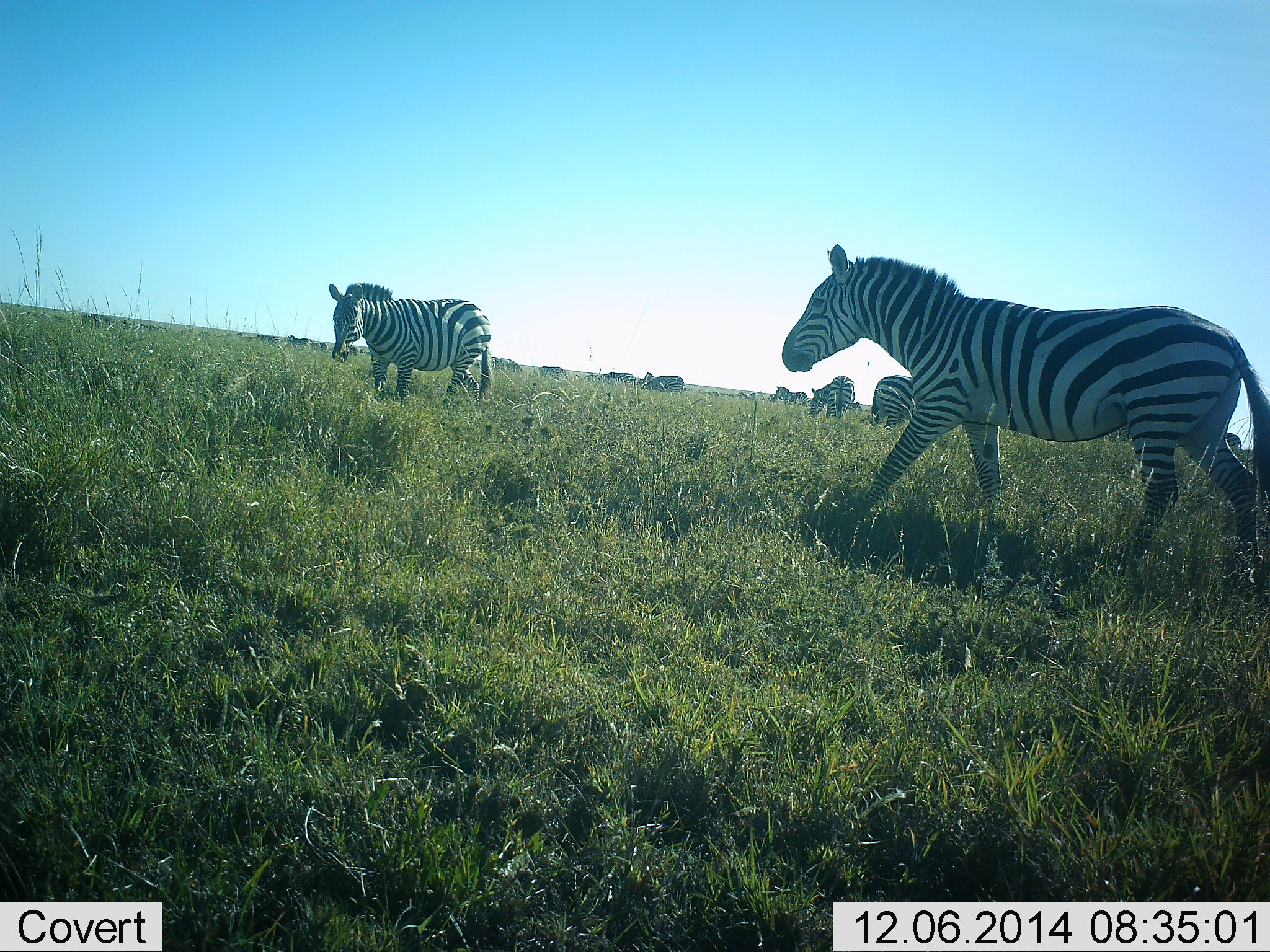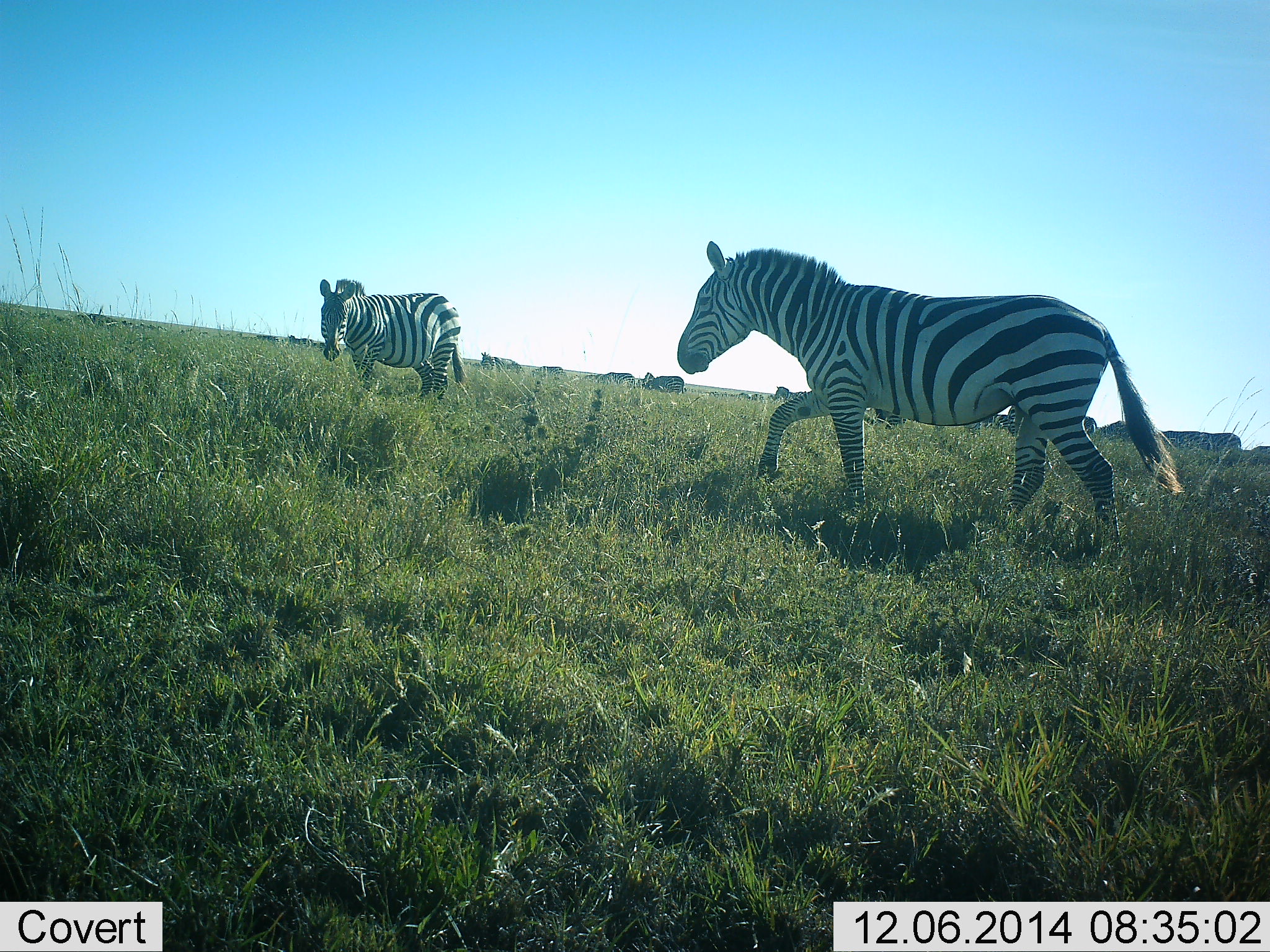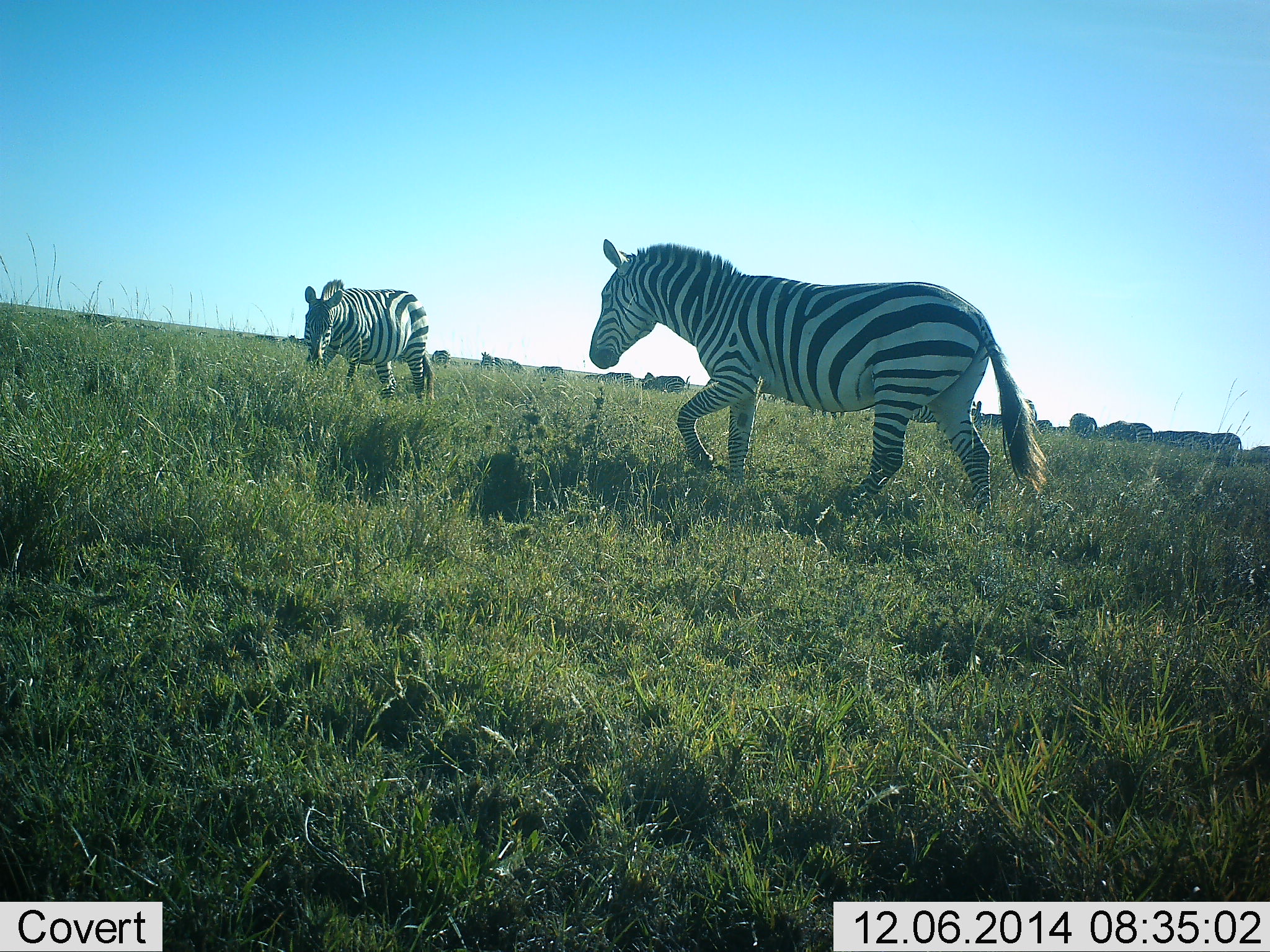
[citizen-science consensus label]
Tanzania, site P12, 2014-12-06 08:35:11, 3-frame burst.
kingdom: Animalia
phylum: Chordata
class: Mammalia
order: Perissodactyla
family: Equidae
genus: Equus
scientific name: Equus quagga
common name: plains zebra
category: zebra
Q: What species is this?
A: Zebra (plains zebra) (Equus quagga).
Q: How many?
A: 2.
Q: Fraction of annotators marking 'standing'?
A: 27%.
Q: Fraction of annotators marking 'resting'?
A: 0%.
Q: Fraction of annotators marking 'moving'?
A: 100%.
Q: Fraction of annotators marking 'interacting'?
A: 0%.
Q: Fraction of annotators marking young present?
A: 0%.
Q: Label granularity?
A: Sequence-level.